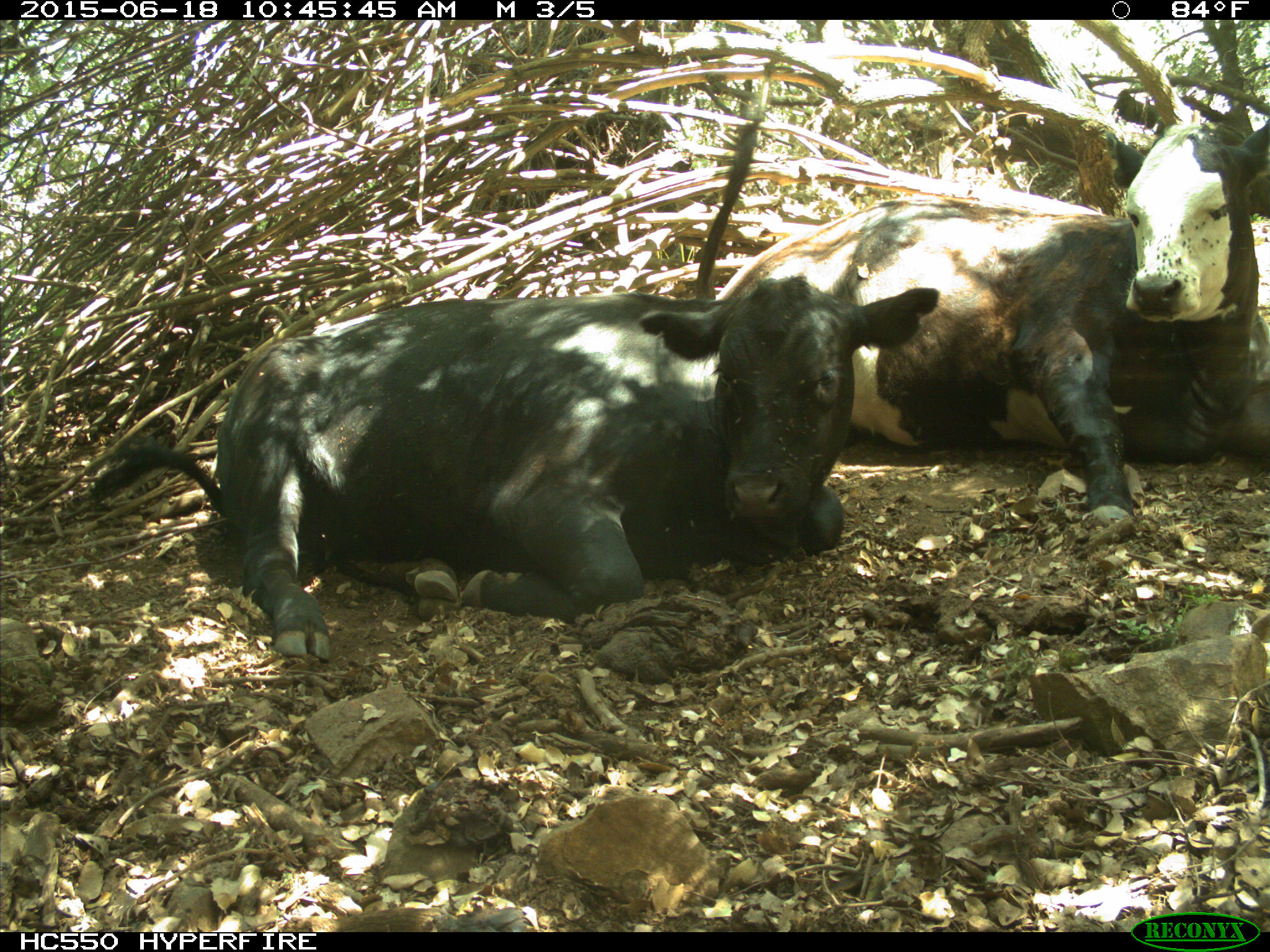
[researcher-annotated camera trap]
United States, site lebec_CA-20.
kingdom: Animalia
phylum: Chordata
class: Mammalia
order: Artiodactyla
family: Bovidae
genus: Bos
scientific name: Bos taurus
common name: domestic cow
Bos taurus (domestic cow).